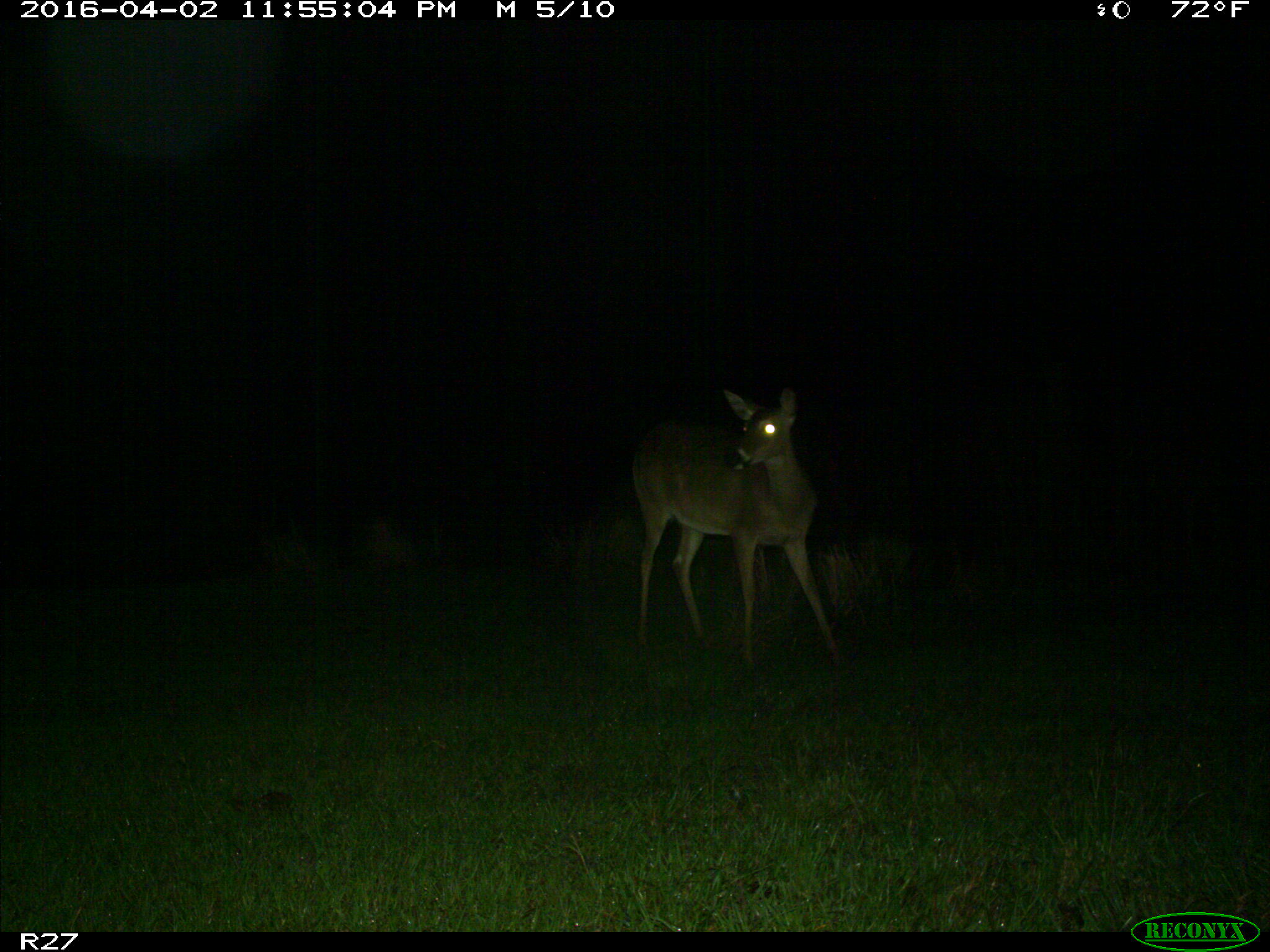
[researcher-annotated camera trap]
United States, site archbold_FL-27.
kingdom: Animalia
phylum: Chordata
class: Mammalia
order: Artiodactyla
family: Cervidae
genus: Odocoileus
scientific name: Odocoileus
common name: deer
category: unidentified deer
Unidentified deer (deer) (Odocoileus).